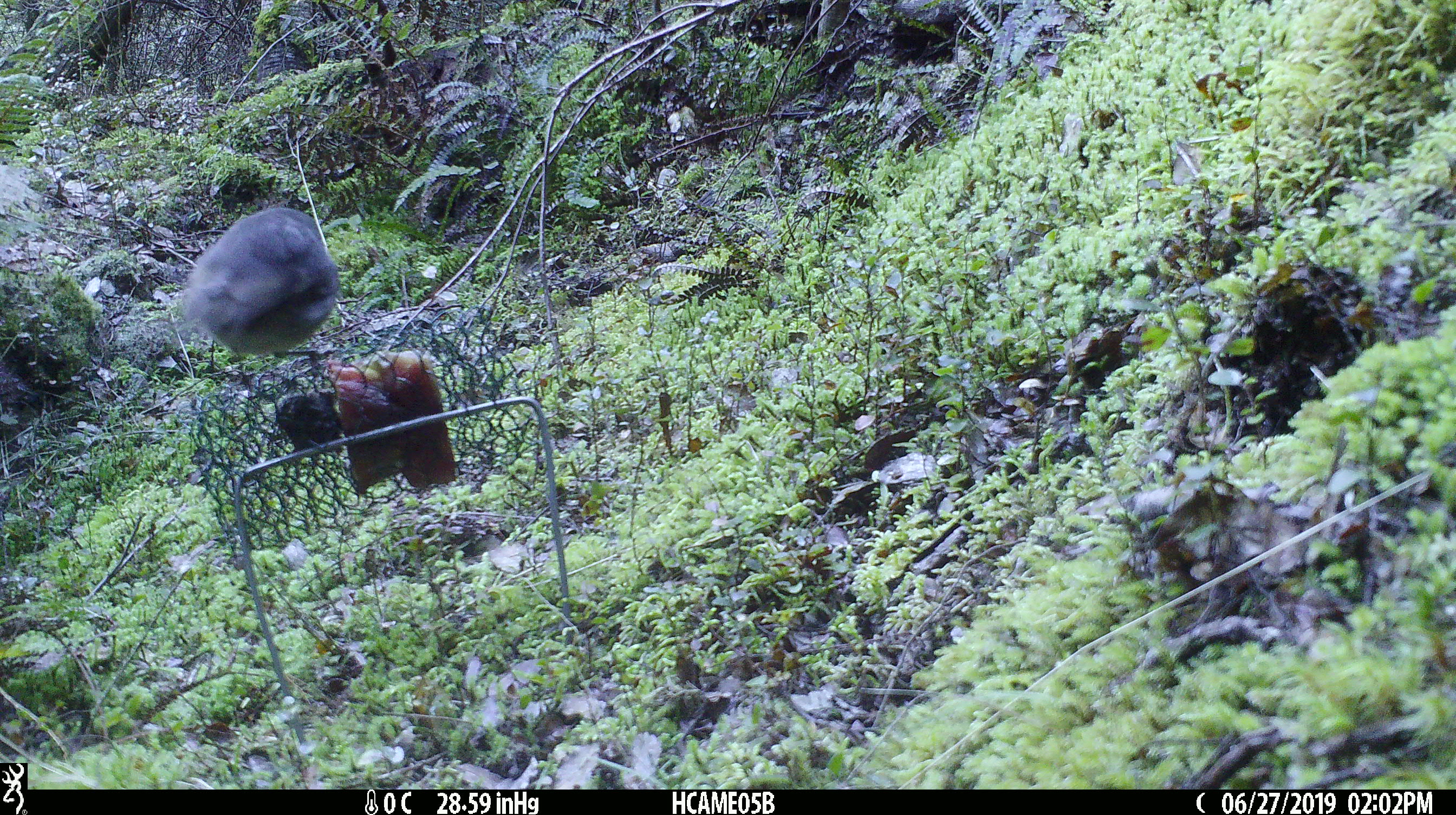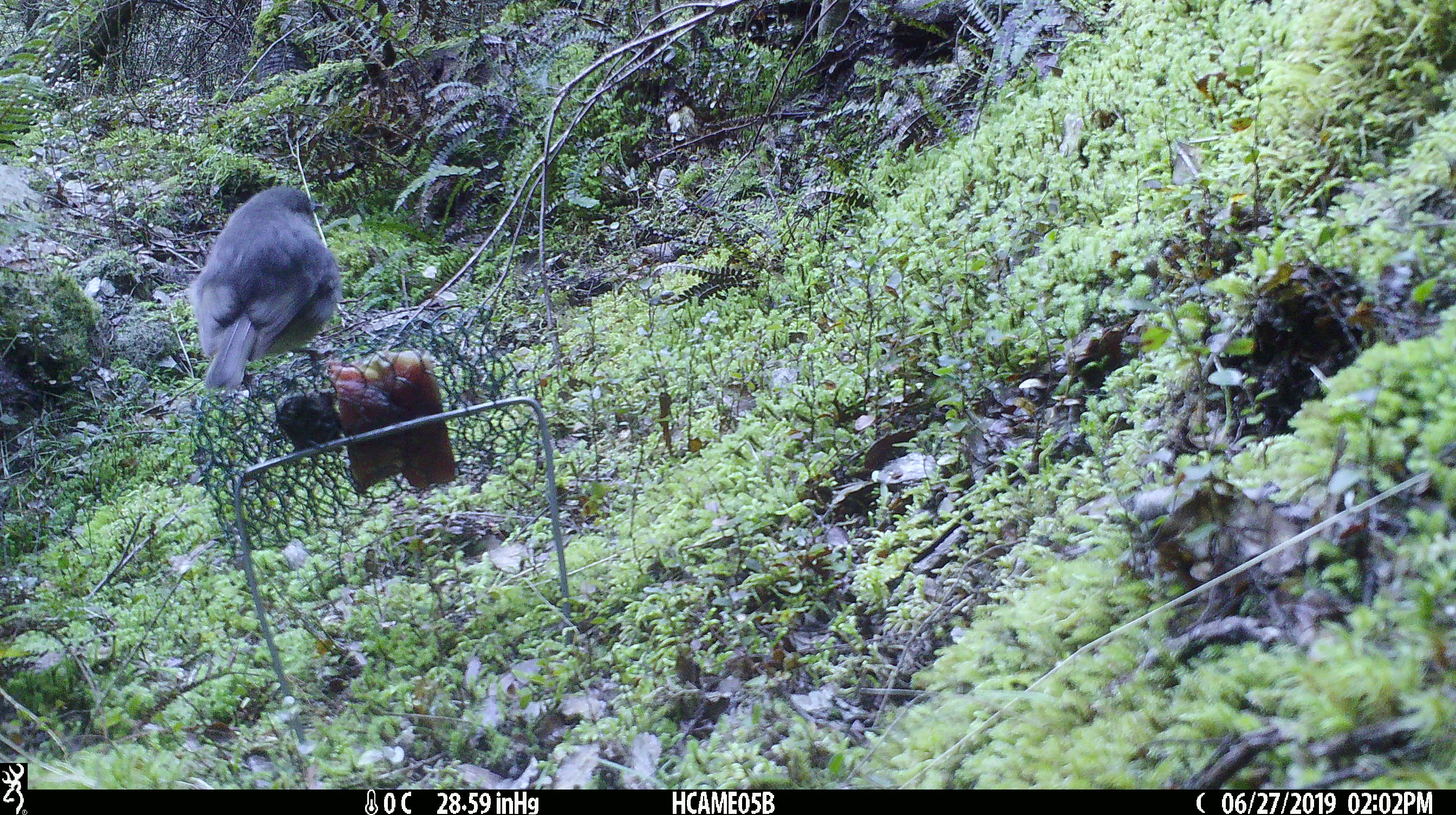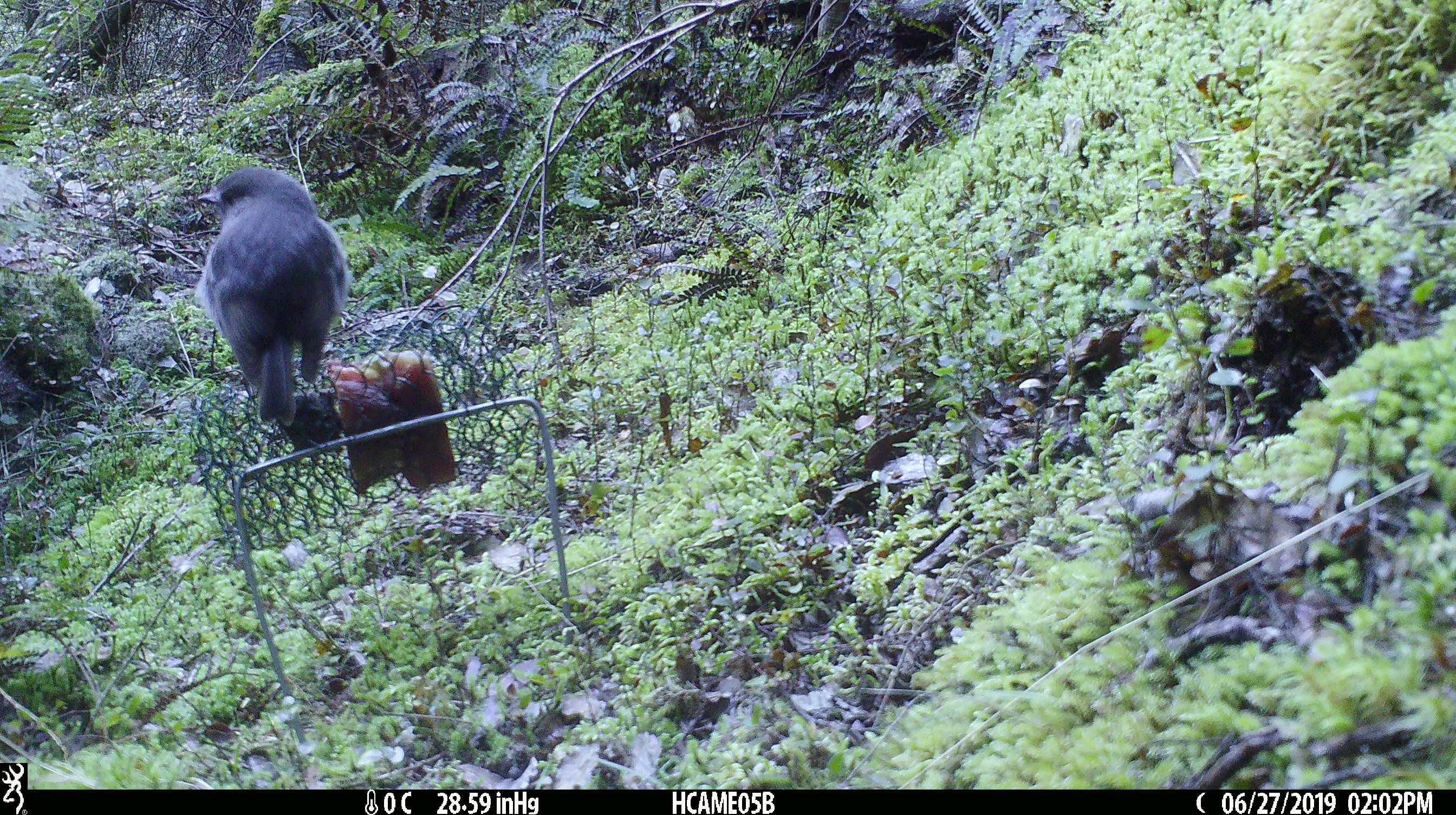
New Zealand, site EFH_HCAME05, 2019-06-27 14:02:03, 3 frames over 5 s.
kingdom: Animalia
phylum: Chordata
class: Aves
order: Passeriformes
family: Petroicidae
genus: Petroica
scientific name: Petroica australis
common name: new zealand robin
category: robin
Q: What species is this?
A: Robin (new zealand robin) (Petroica australis).